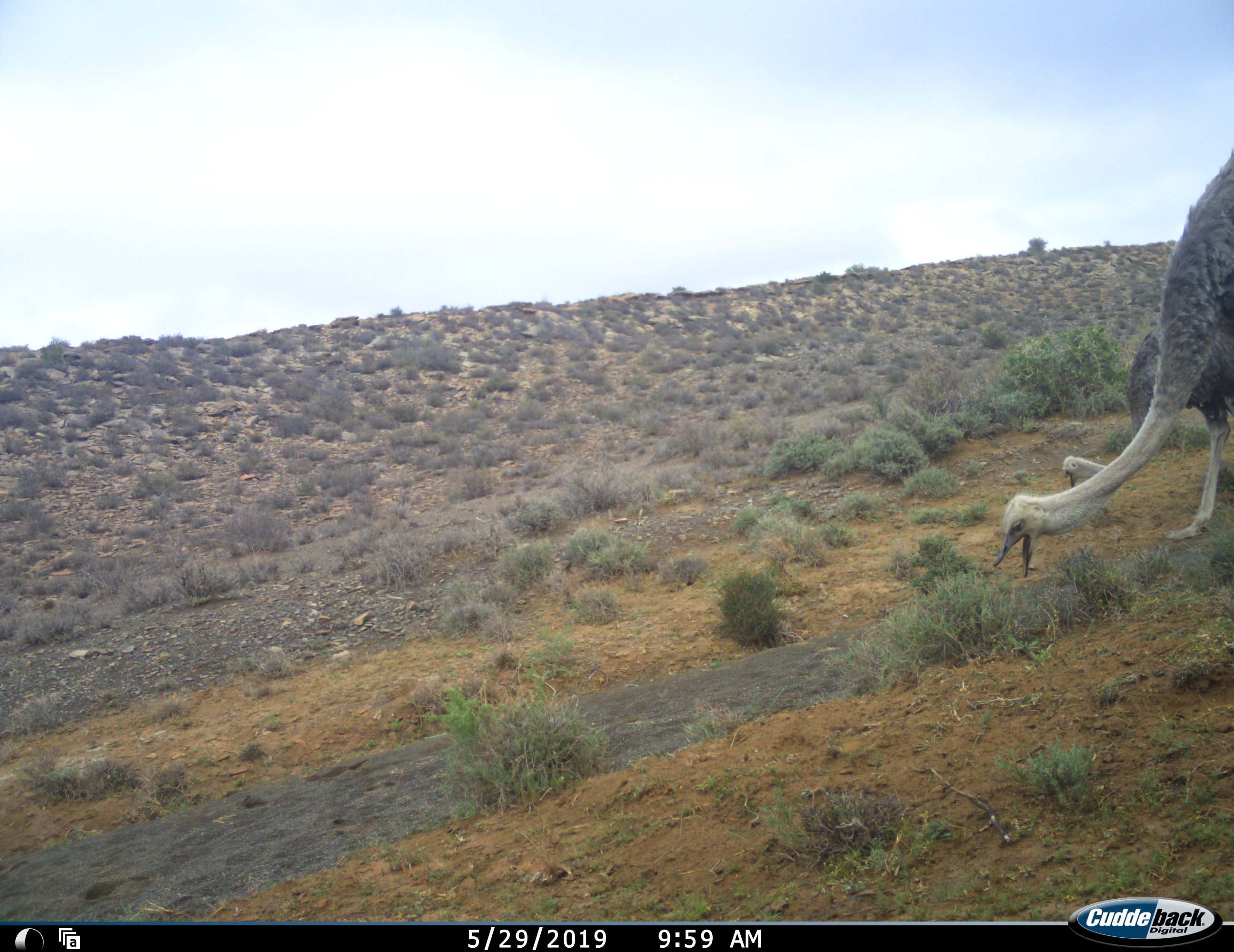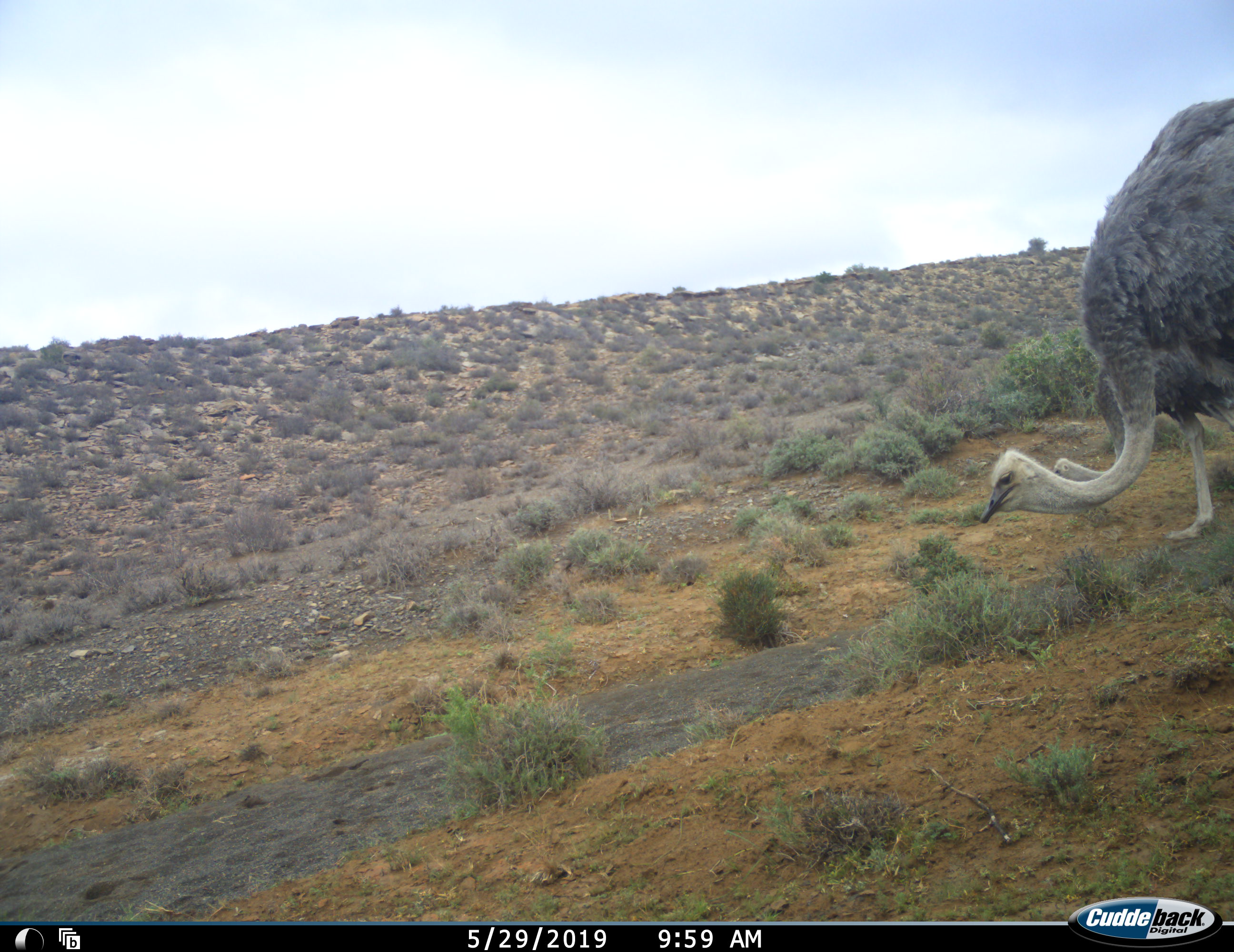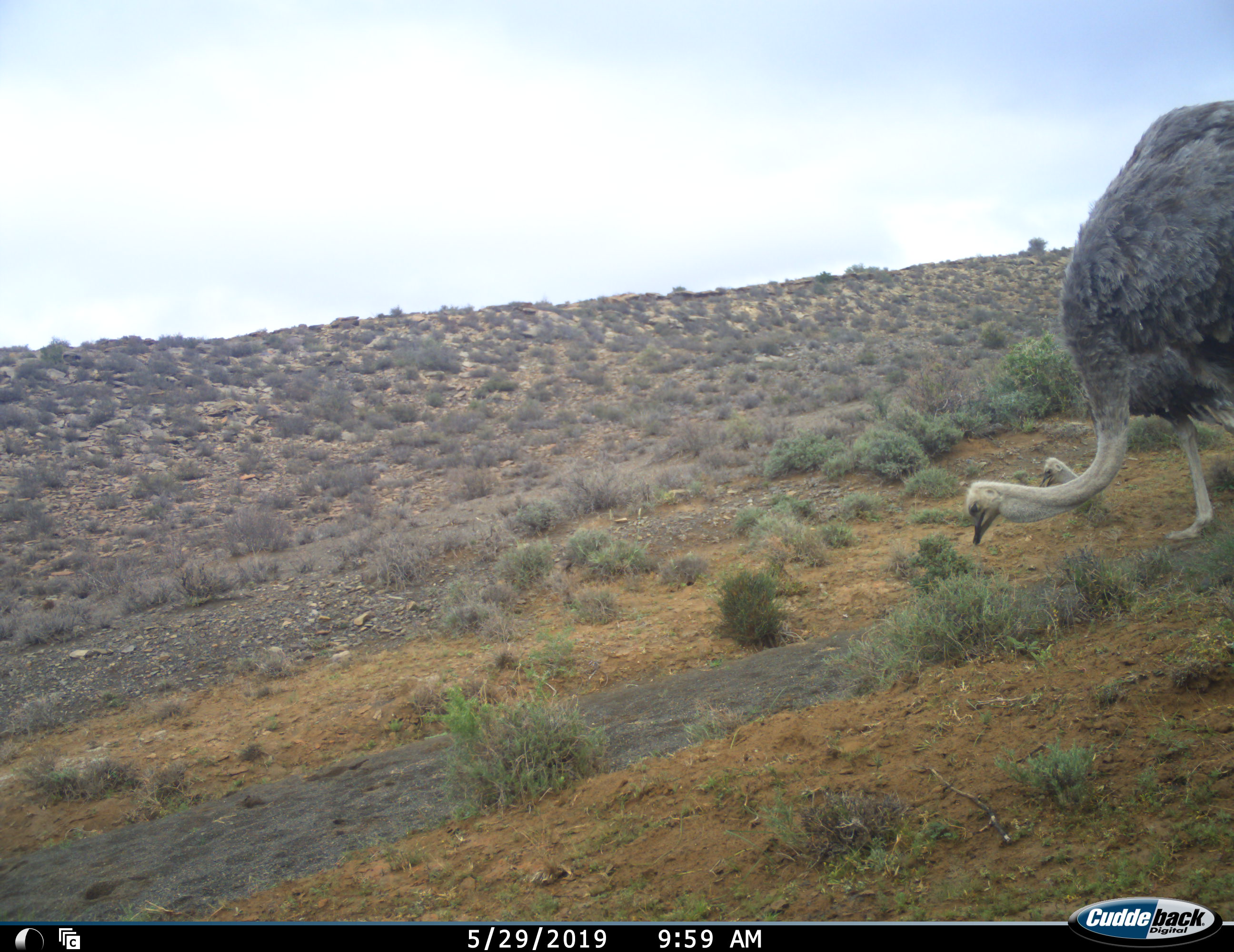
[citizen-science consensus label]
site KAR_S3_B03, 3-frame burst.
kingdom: Animalia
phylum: Chordata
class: Aves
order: Struthioniformes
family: Struthionidae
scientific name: Struthionidae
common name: ostrich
Ostrich (Struthionidae), count 2. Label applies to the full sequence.